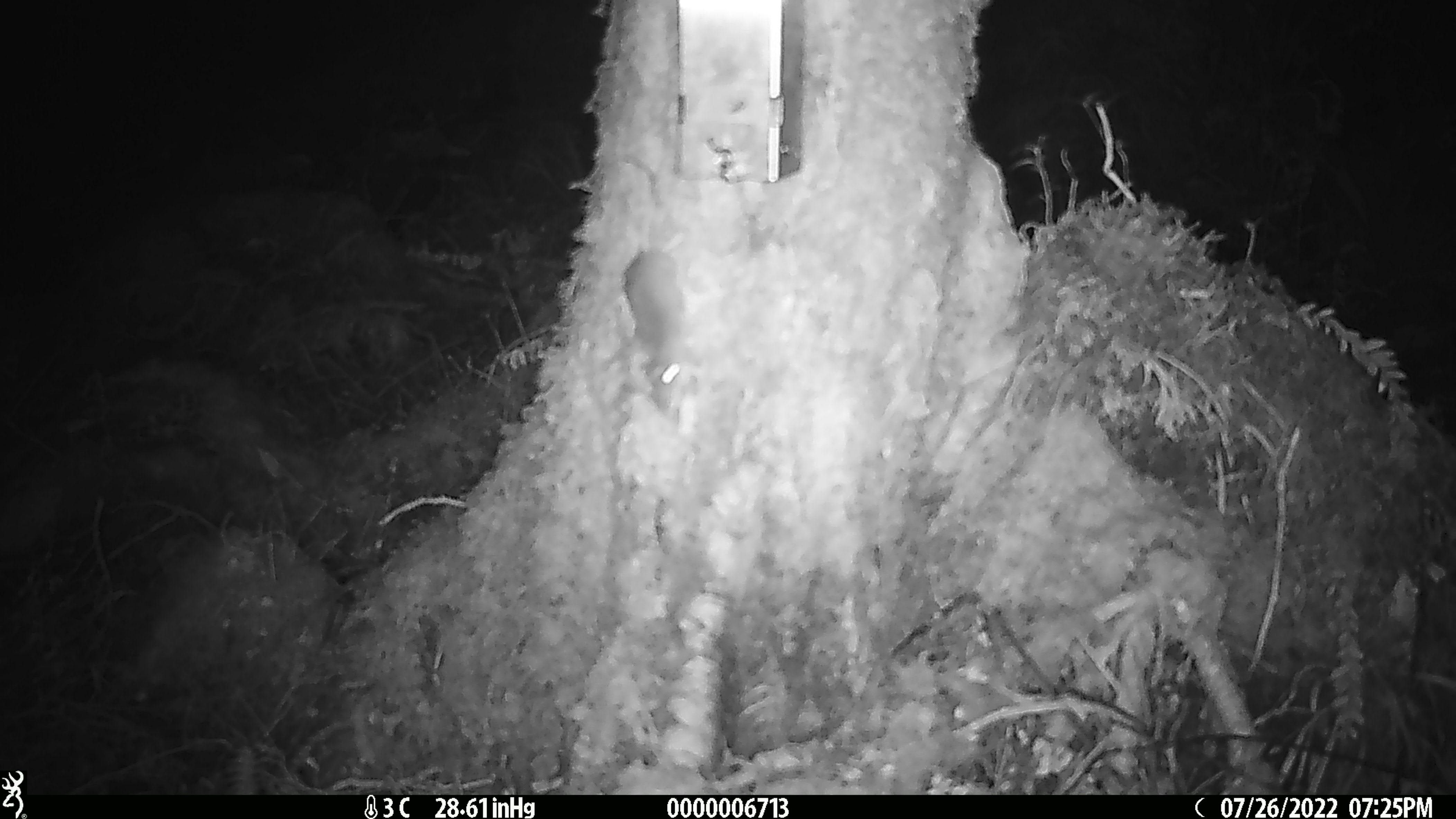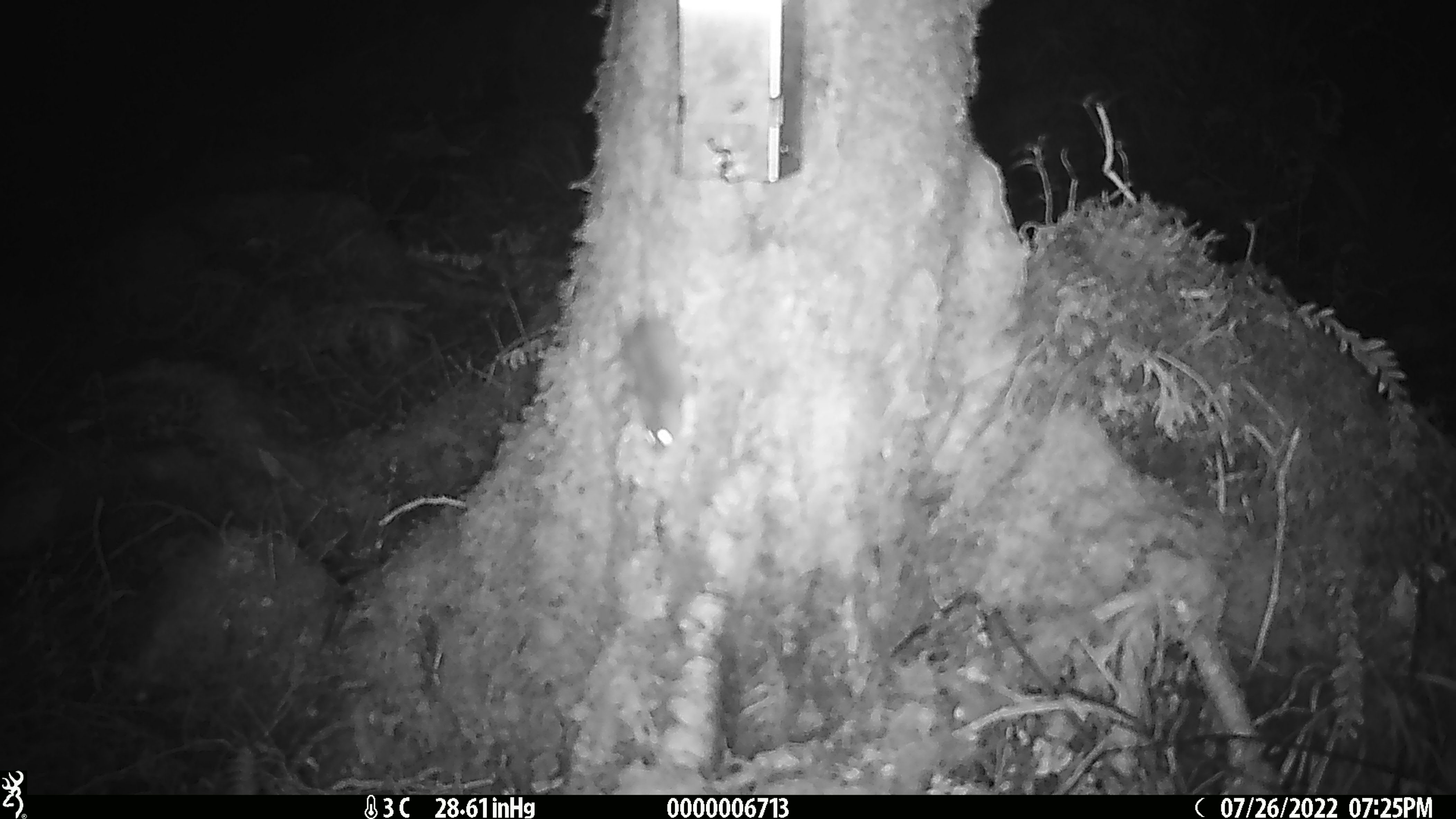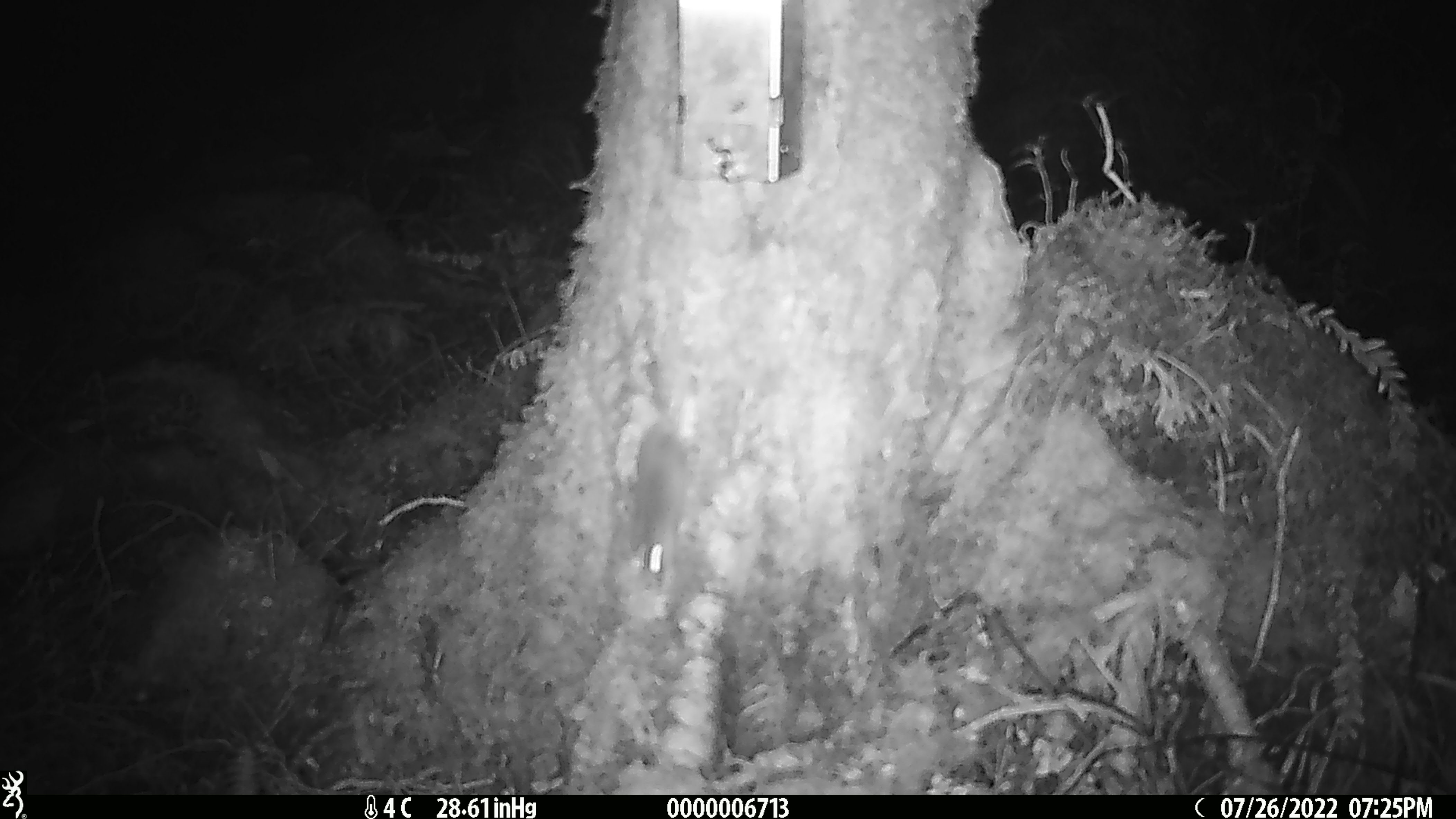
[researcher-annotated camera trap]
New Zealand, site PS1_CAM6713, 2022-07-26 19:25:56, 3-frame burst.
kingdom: Animalia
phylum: Chordata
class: Mammalia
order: Rodentia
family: Muridae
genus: Mus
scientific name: Mus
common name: mouse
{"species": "mouse (Mus)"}